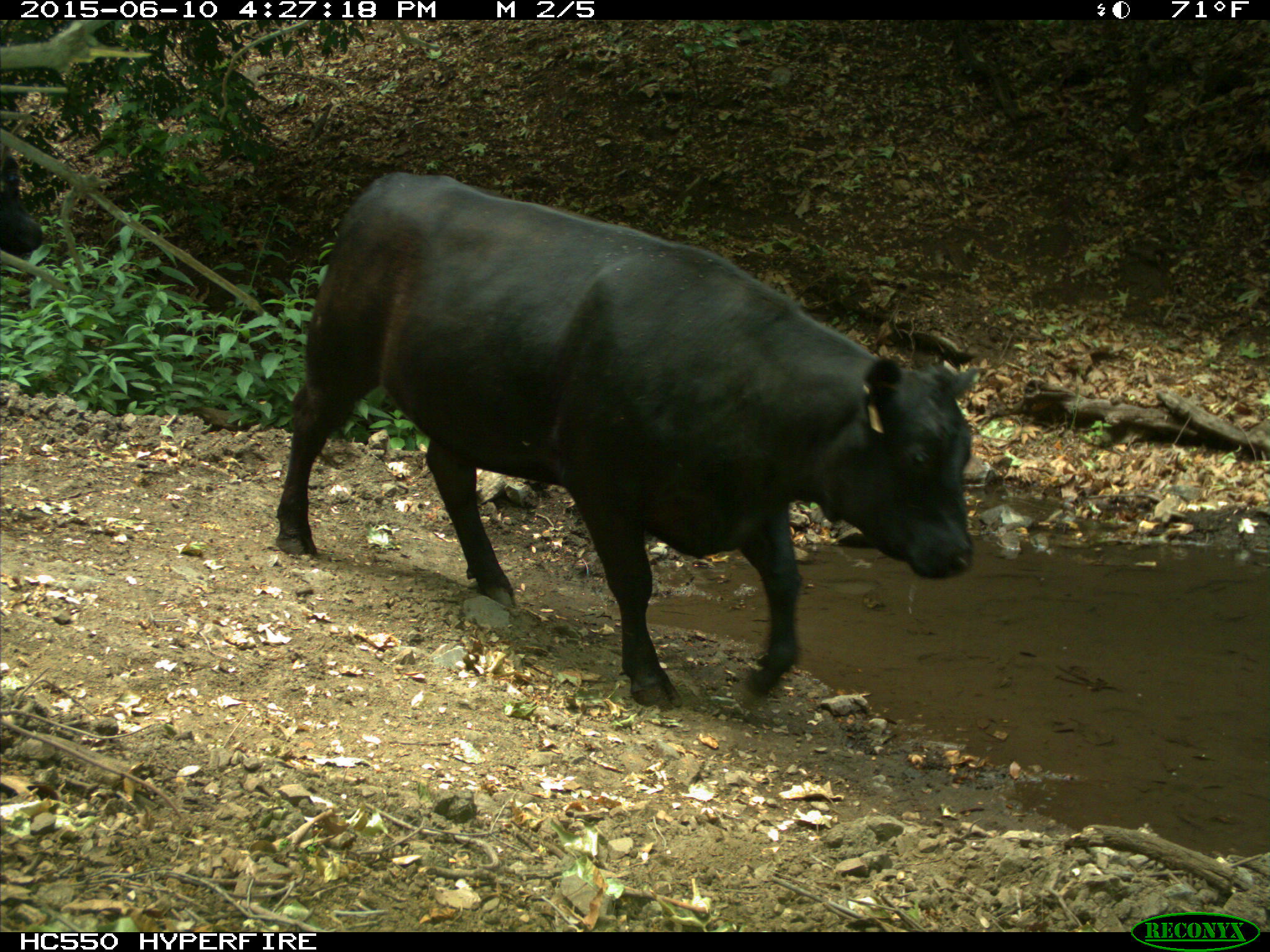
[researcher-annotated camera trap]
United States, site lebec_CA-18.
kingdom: Animalia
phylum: Chordata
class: Mammalia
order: Artiodactyla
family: Bovidae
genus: Bos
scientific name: Bos taurus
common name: domestic cow